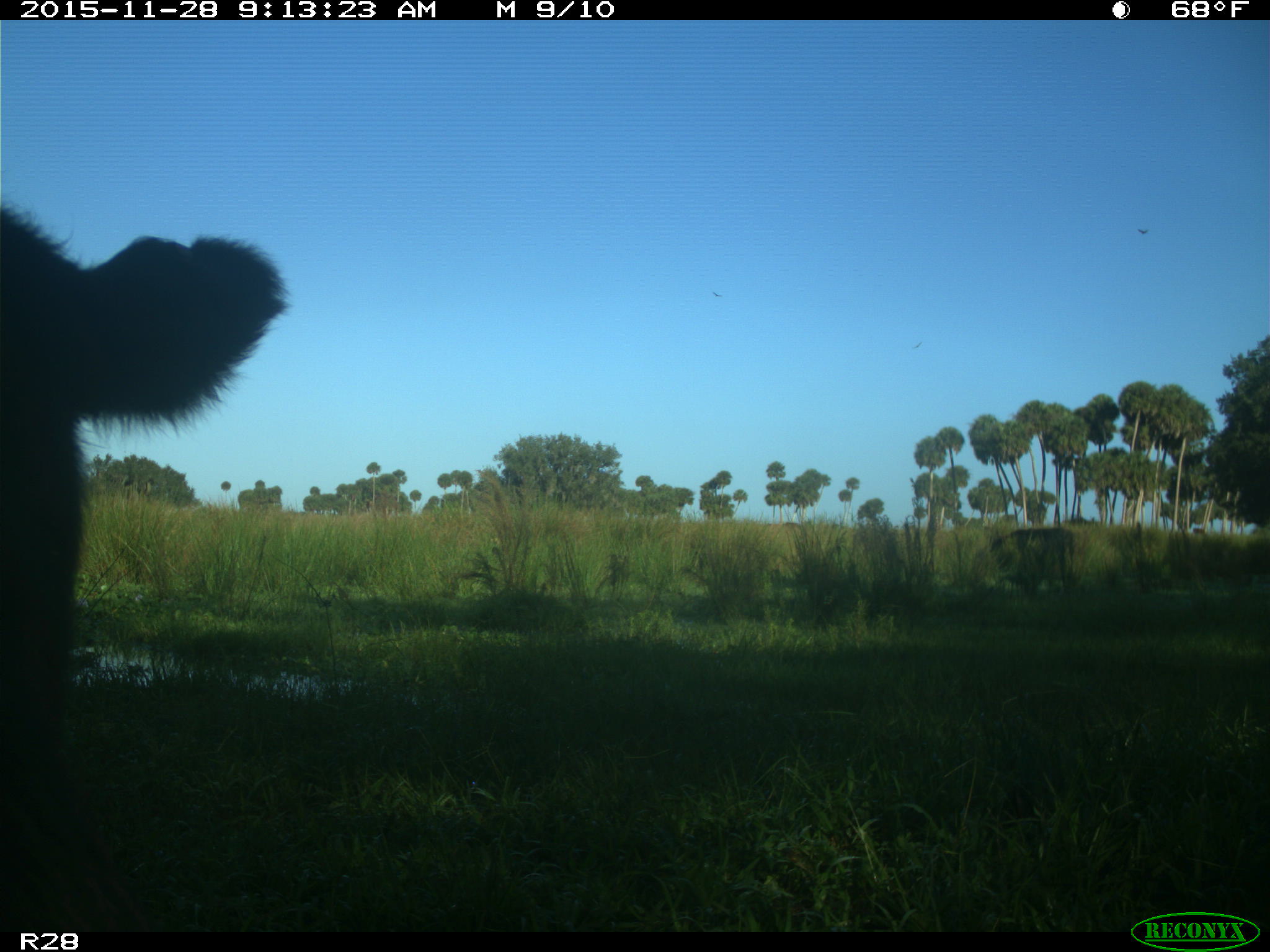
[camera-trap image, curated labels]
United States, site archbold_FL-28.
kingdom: Animalia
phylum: Chordata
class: Mammalia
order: Artiodactyla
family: Bovidae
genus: Bos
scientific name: Bos taurus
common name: domestic cow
Bos taurus (domestic cow).